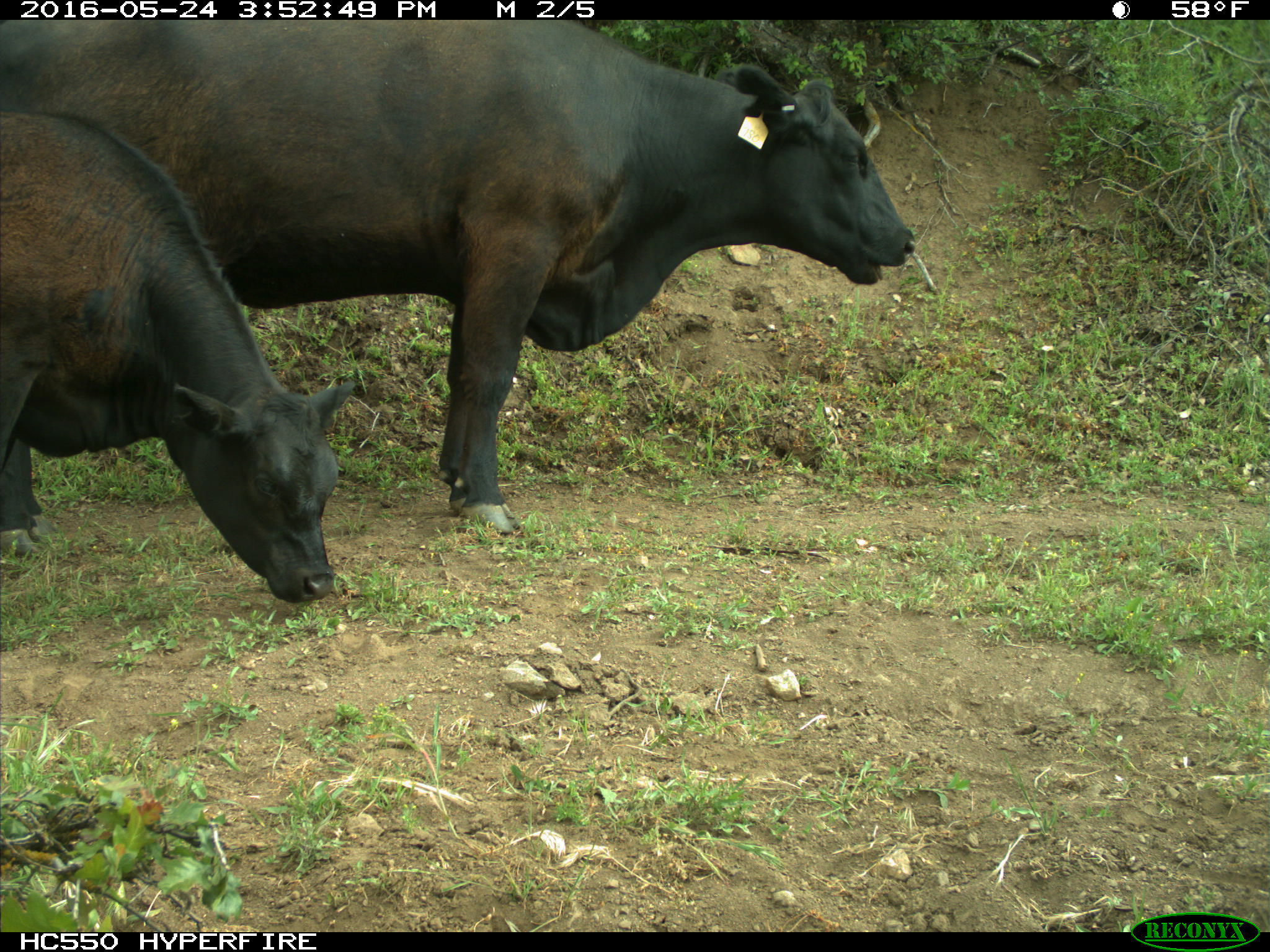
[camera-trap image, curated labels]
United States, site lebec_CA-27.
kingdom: Animalia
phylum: Chordata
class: Mammalia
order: Artiodactyla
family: Bovidae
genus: Bos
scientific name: Bos taurus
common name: domestic cow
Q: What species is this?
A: Bos taurus (domestic cow).